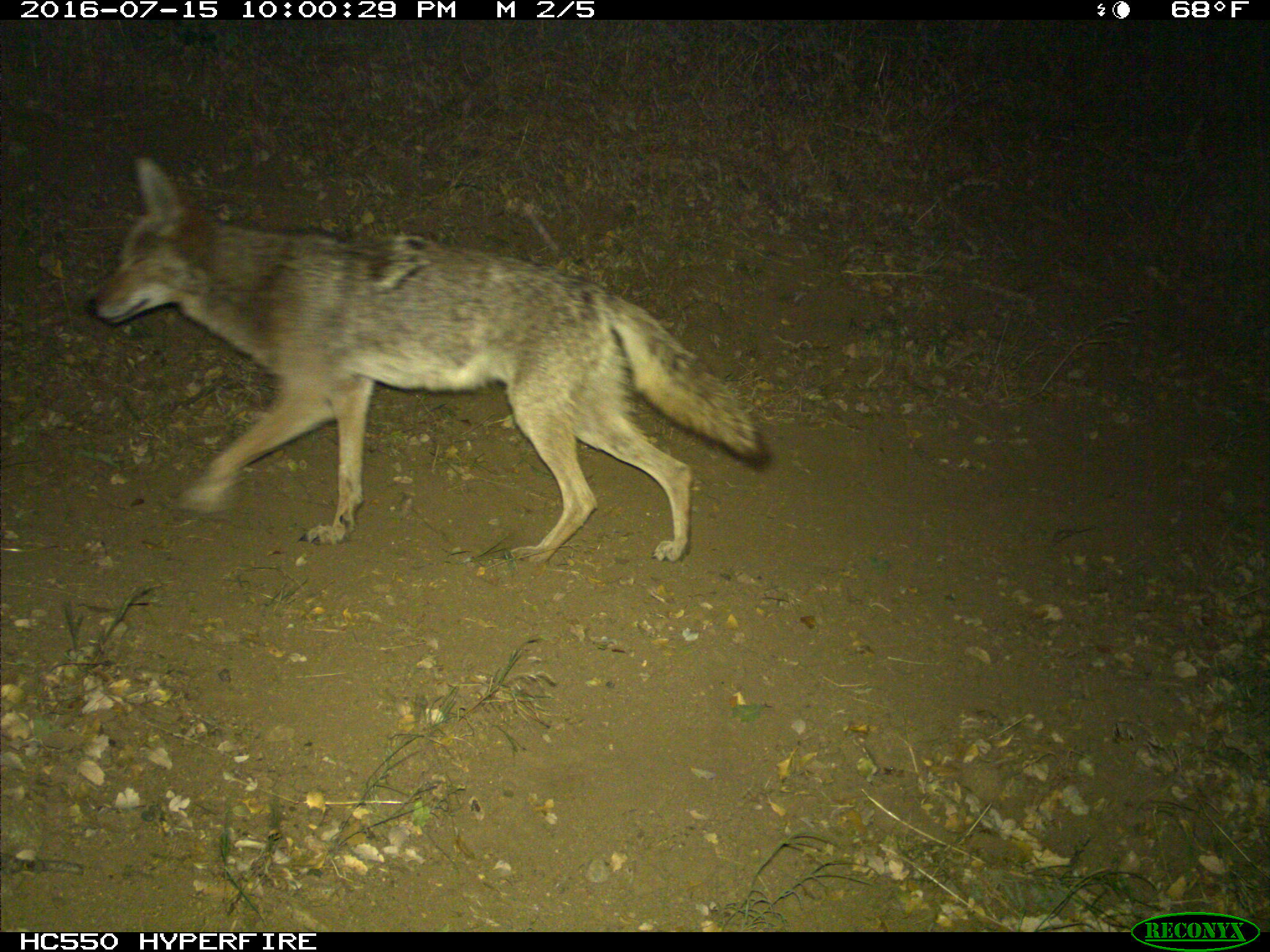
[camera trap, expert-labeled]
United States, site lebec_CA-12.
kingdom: Animalia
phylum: Chordata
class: Mammalia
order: Carnivora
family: Canidae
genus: Canis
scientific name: Canis latrans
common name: coyote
Canis latrans (coyote).